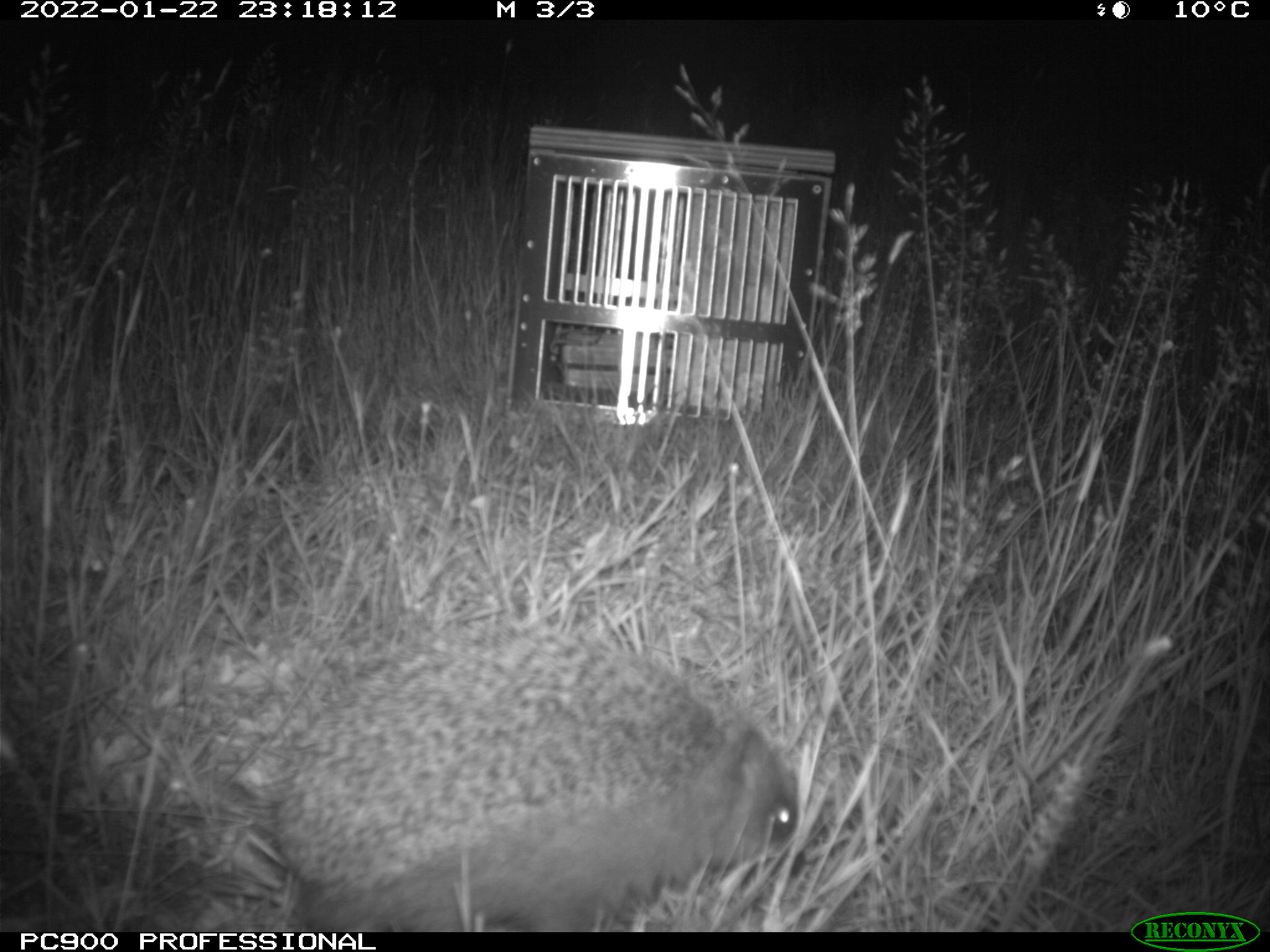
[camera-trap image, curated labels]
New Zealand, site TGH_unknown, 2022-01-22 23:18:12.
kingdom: Animalia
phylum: Chordata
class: Mammalia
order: Eulipotyphla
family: Erinaceidae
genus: Erinaceus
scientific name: Erinaceus europaeus europaeus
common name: european hedgehog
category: hedgehog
Hedgehog (european hedgehog) (Erinaceus europaeus europaeus).